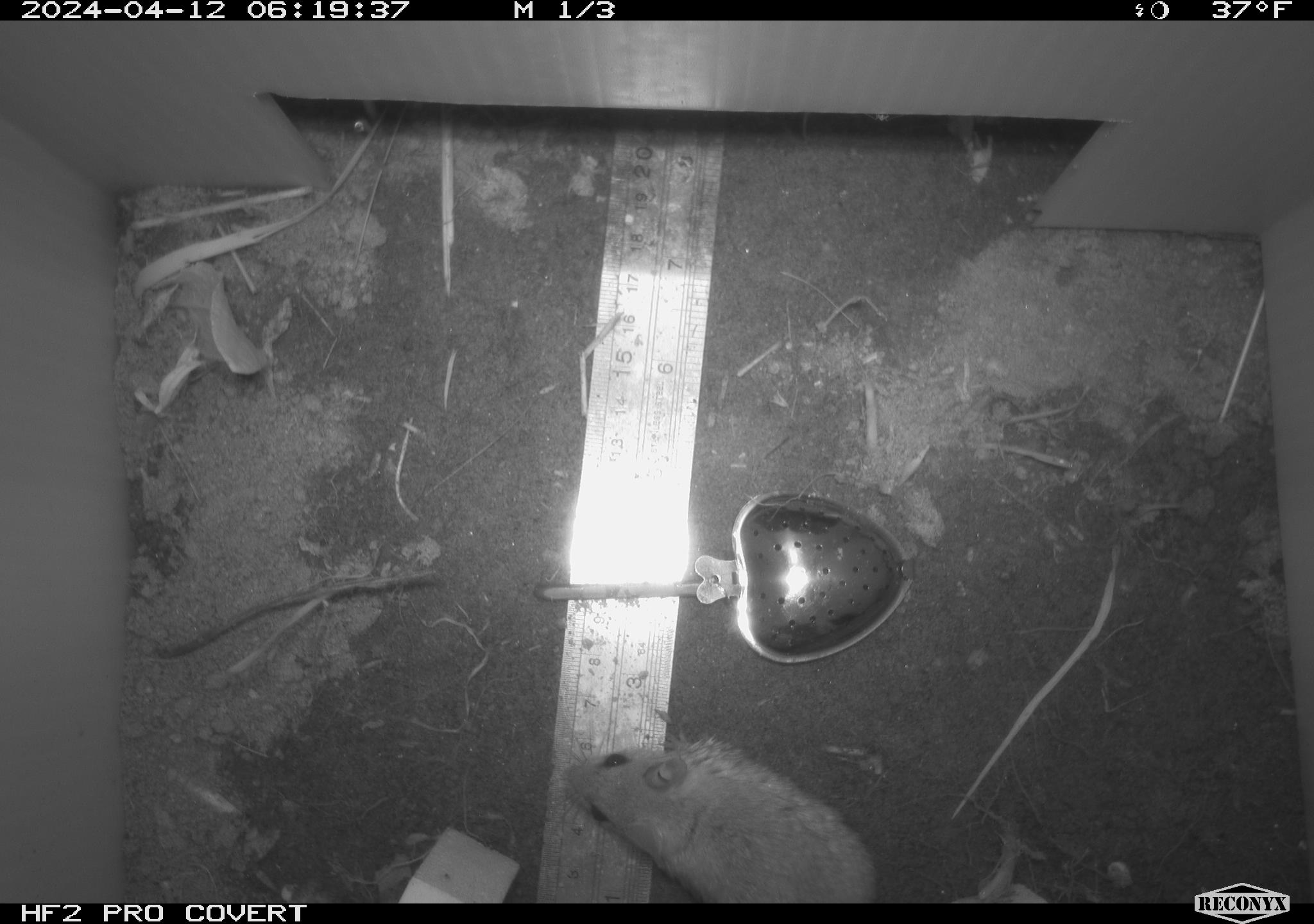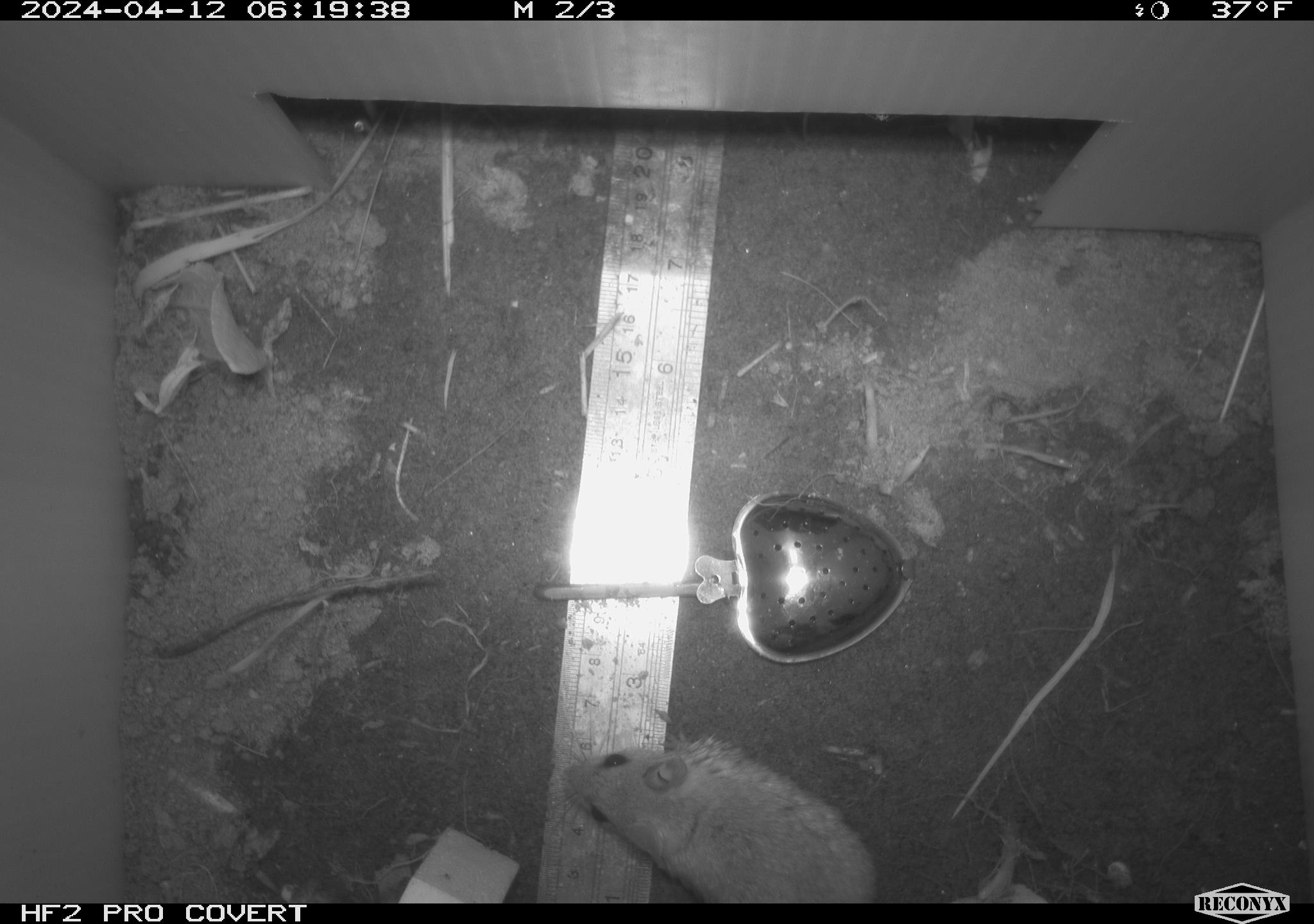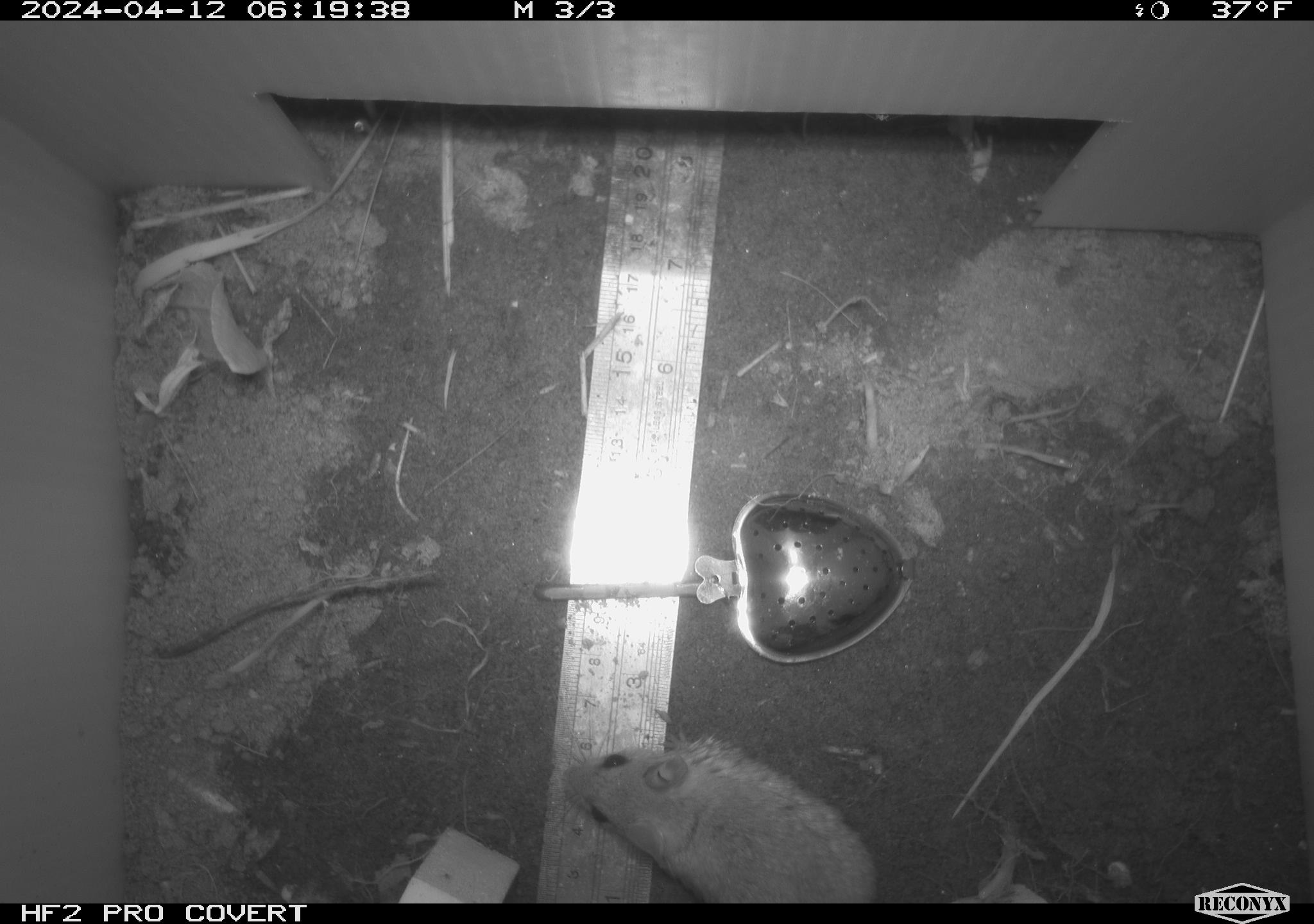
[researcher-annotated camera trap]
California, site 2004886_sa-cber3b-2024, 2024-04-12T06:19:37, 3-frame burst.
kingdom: Animalia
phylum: Chordata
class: Mammalia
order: Rodentia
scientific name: Rodentia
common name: mouse species